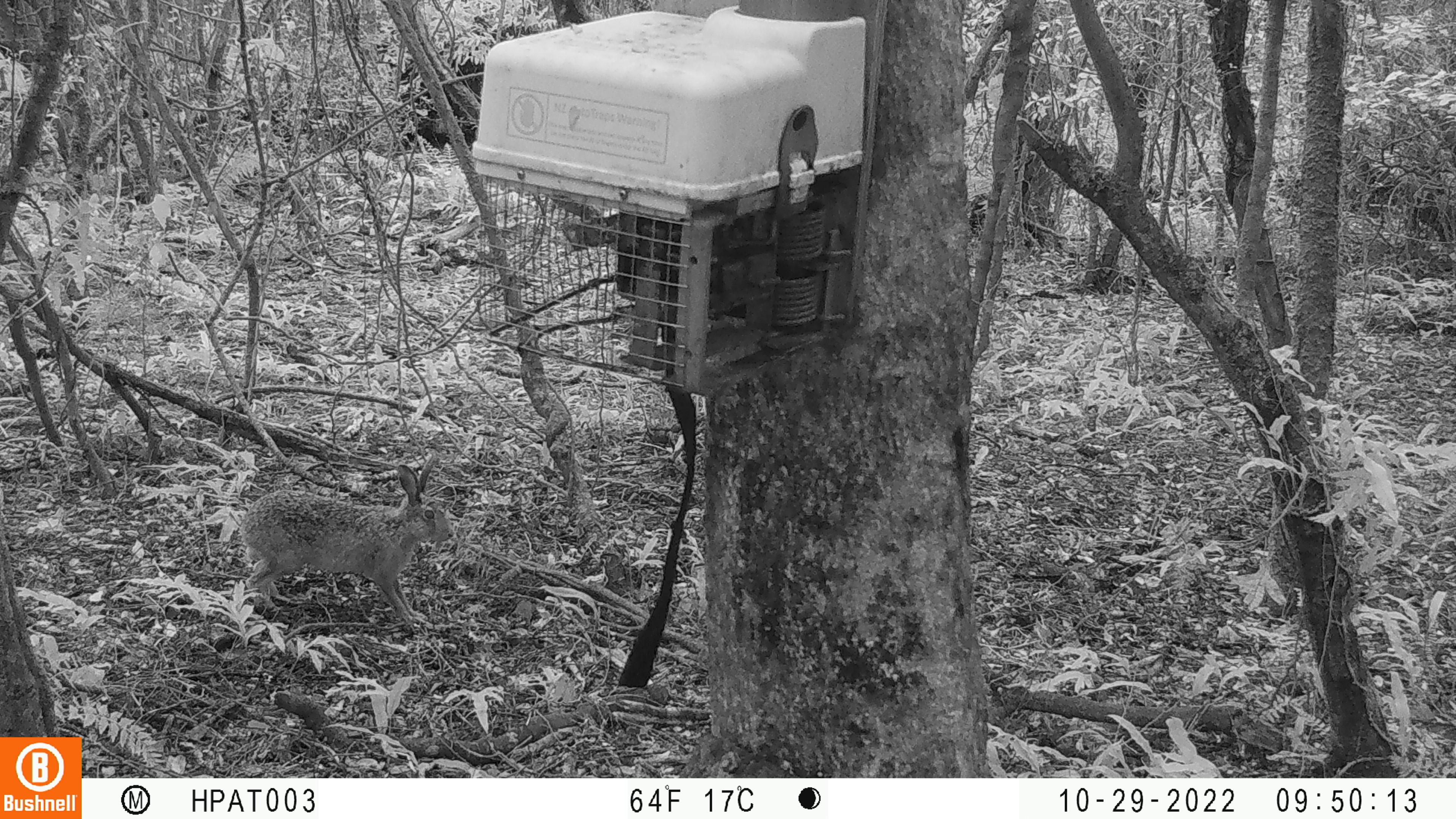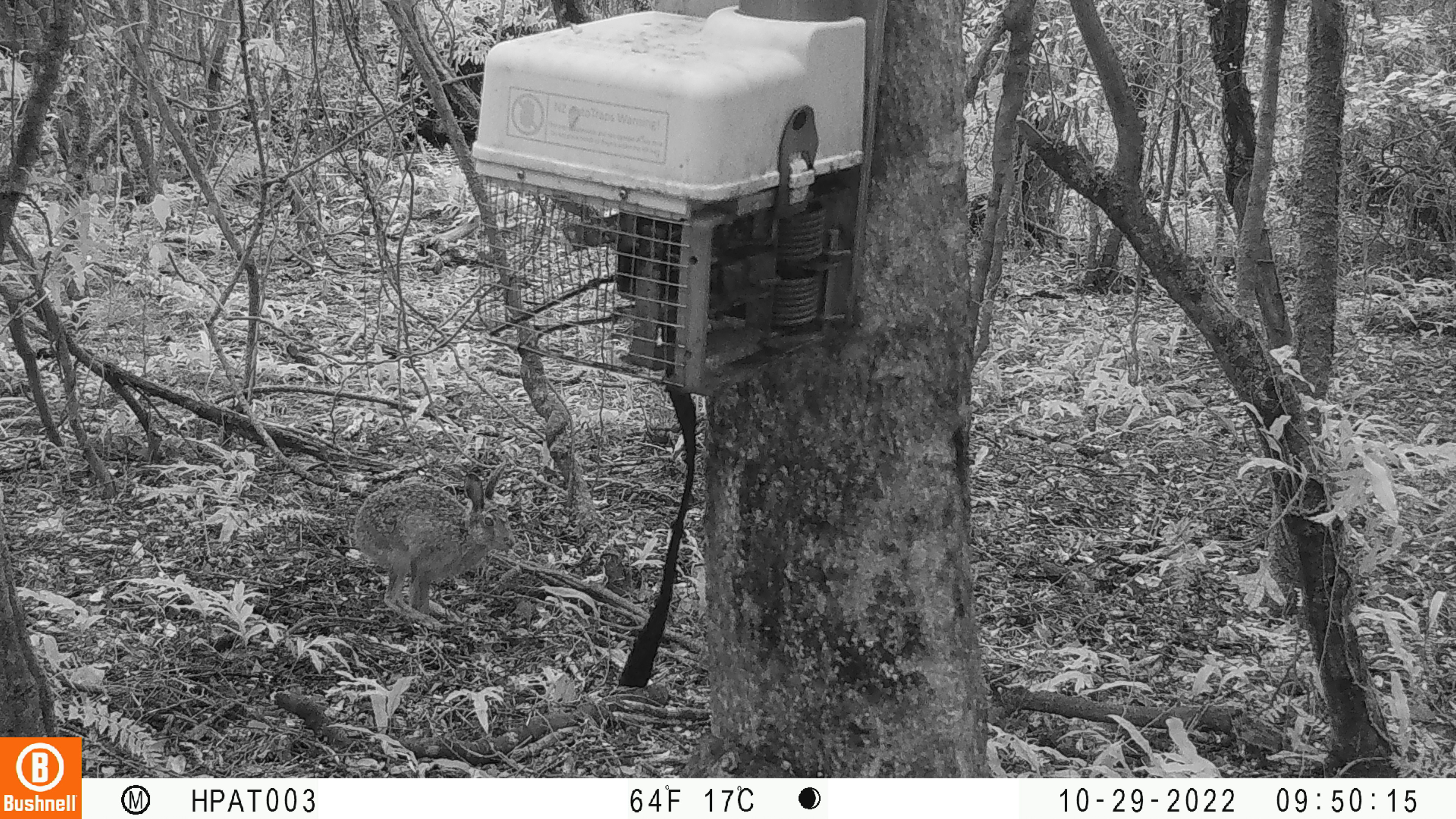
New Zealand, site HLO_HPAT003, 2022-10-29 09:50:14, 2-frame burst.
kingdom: Animalia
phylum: Chordata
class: Mammalia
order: Lagomorpha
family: Leporidae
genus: Lepus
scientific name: Lepus europaeus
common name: brown hare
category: hare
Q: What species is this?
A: Hare (brown hare) (Lepus europaeus).